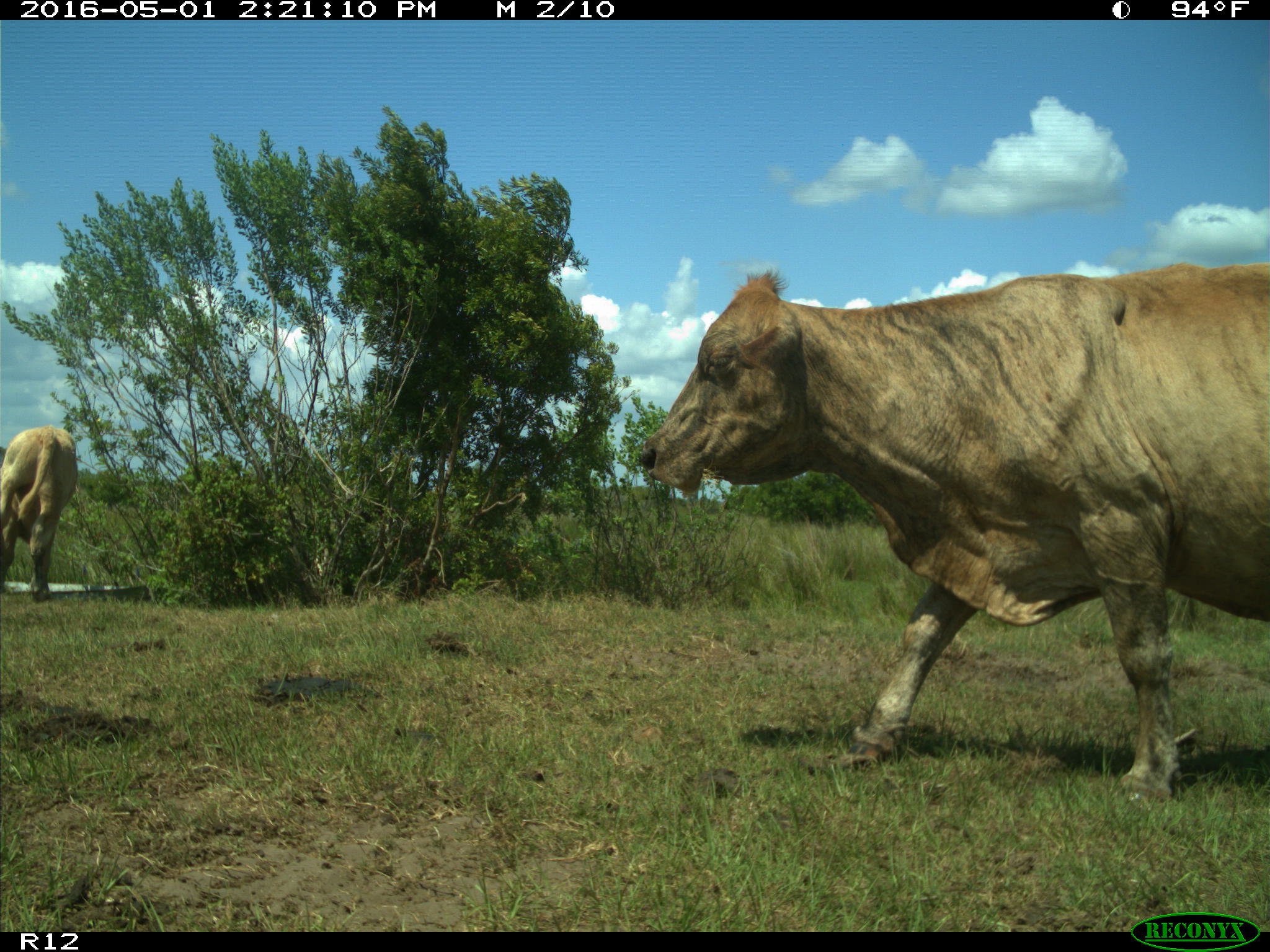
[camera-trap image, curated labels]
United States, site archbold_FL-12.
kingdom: Animalia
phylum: Chordata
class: Mammalia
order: Artiodactyla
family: Bovidae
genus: Bos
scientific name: Bos taurus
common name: domestic cow